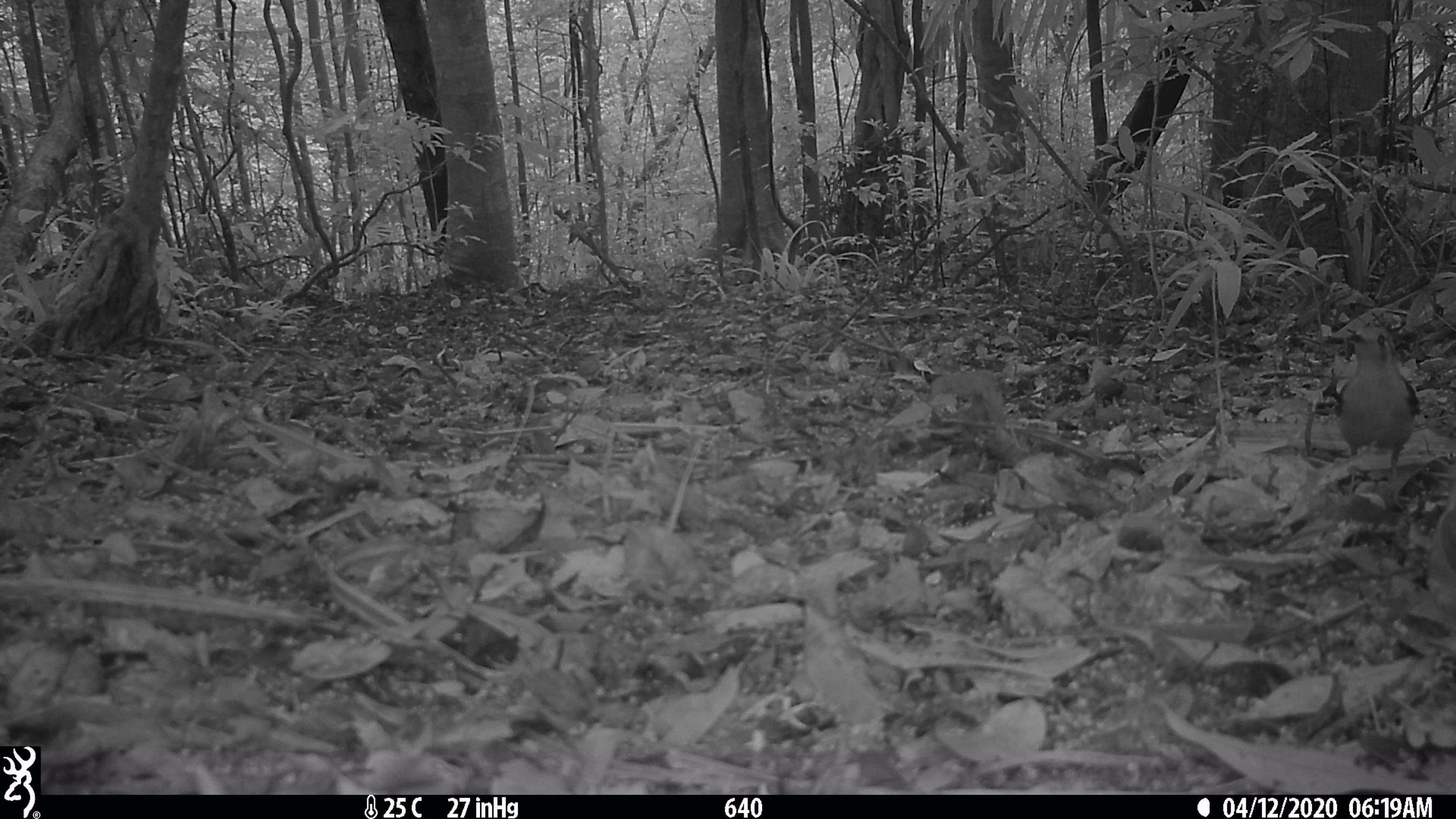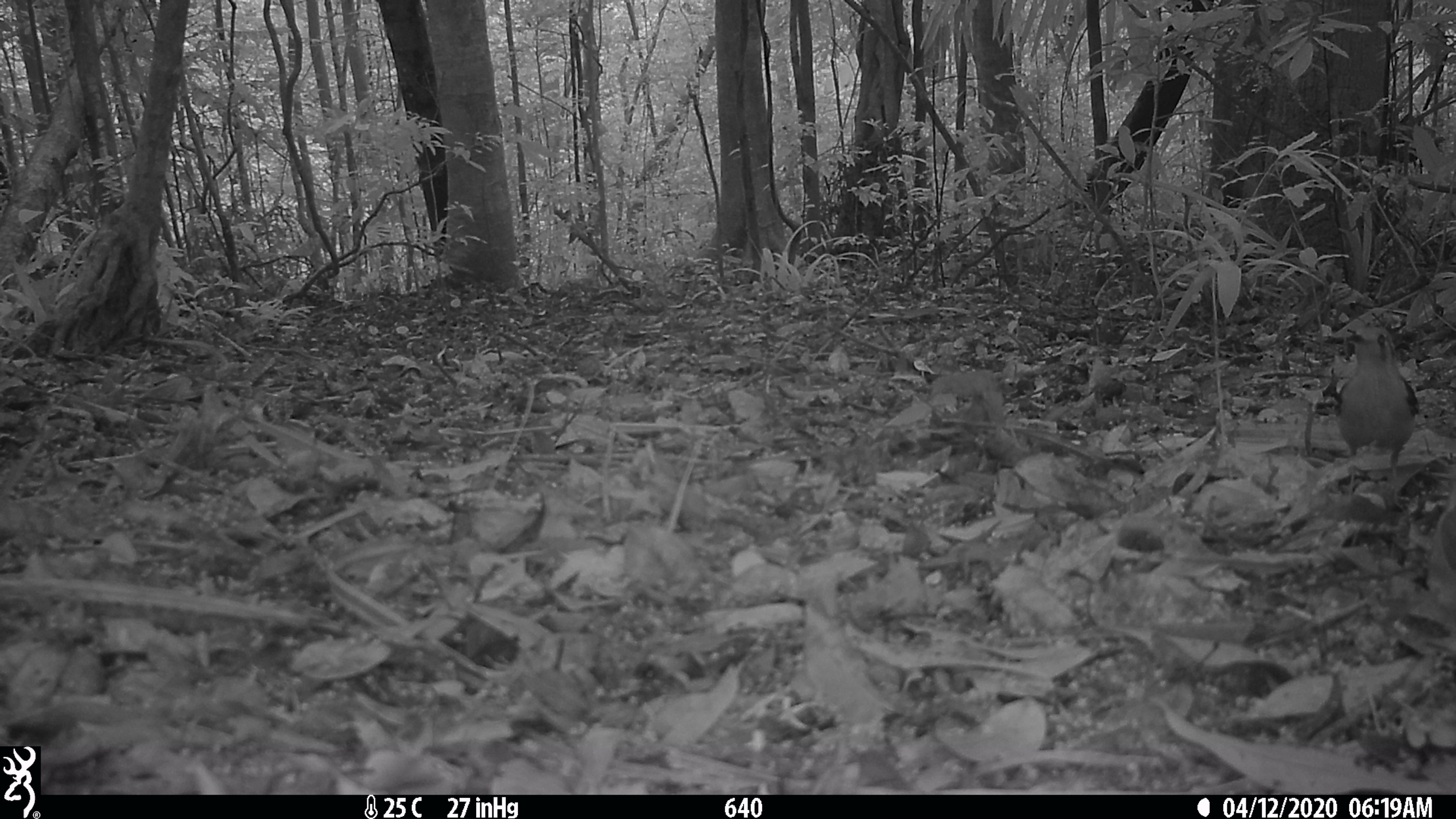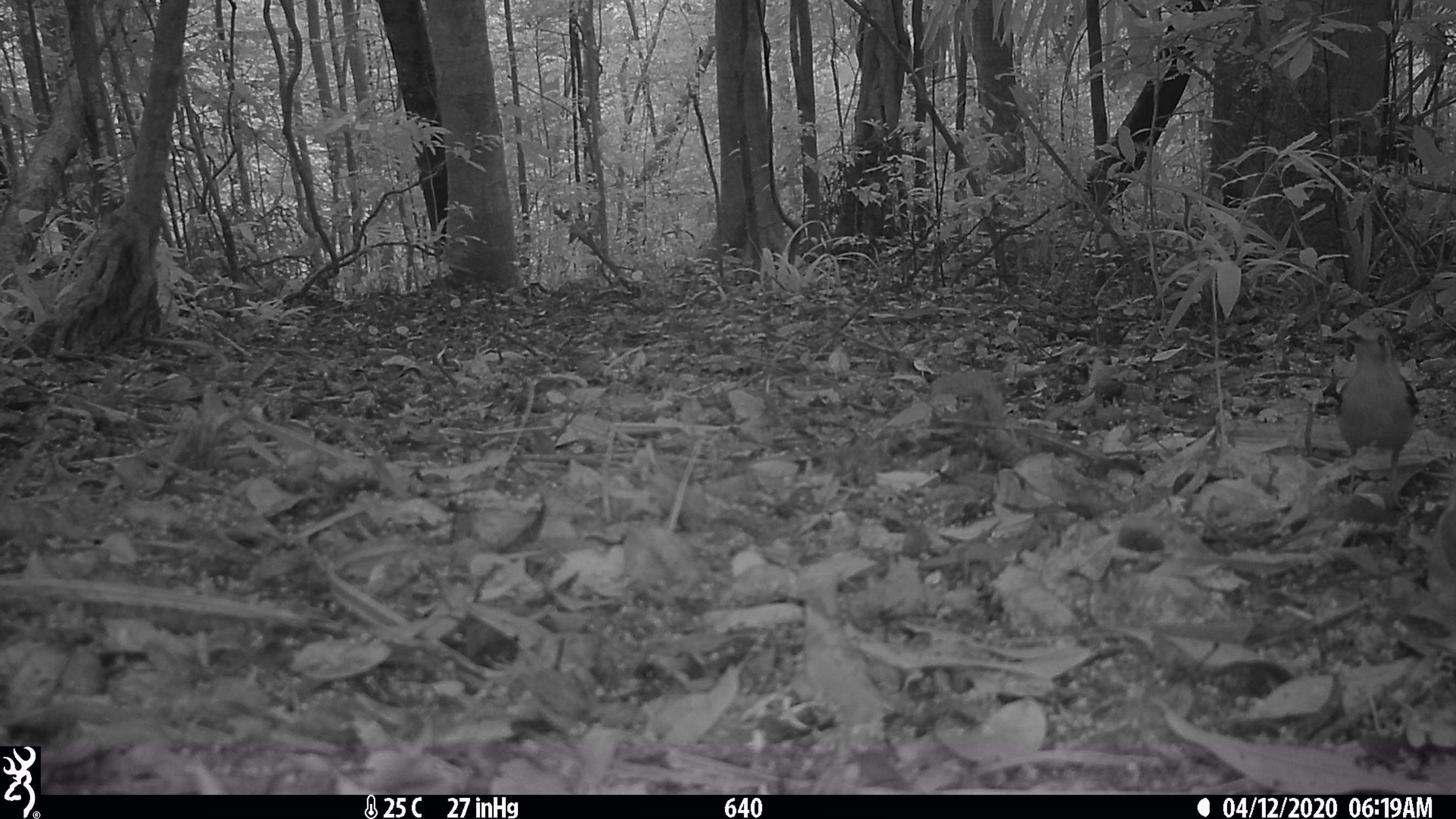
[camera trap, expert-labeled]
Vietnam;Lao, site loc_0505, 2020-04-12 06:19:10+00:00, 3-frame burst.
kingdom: Animalia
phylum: Chordata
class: Aves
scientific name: Aves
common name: bird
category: unidentified bird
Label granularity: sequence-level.